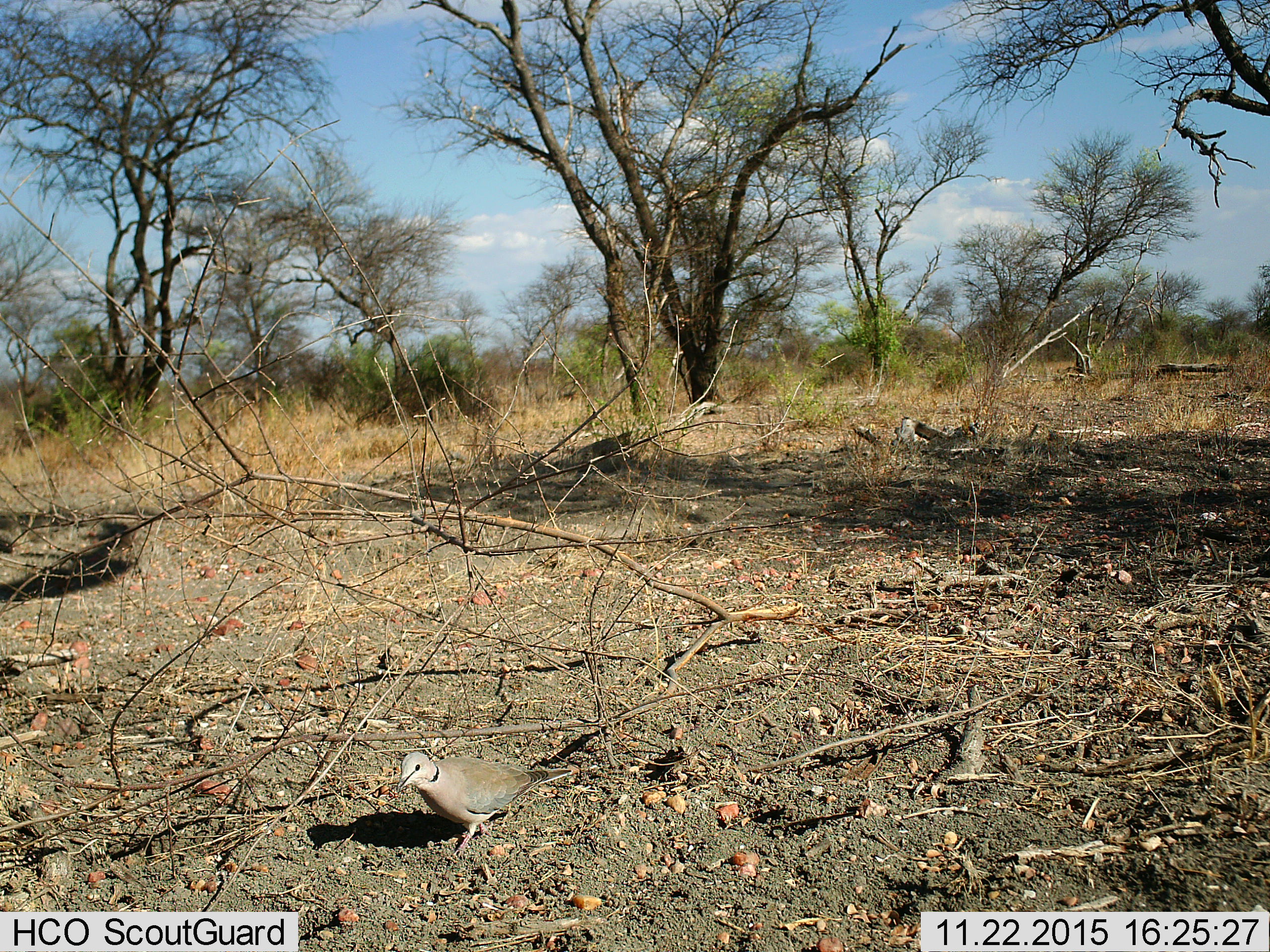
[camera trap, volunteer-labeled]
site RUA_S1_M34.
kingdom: Animalia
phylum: Chordata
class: Aves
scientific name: Aves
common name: bird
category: birdother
Birdother (bird) (Aves), count 1. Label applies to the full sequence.